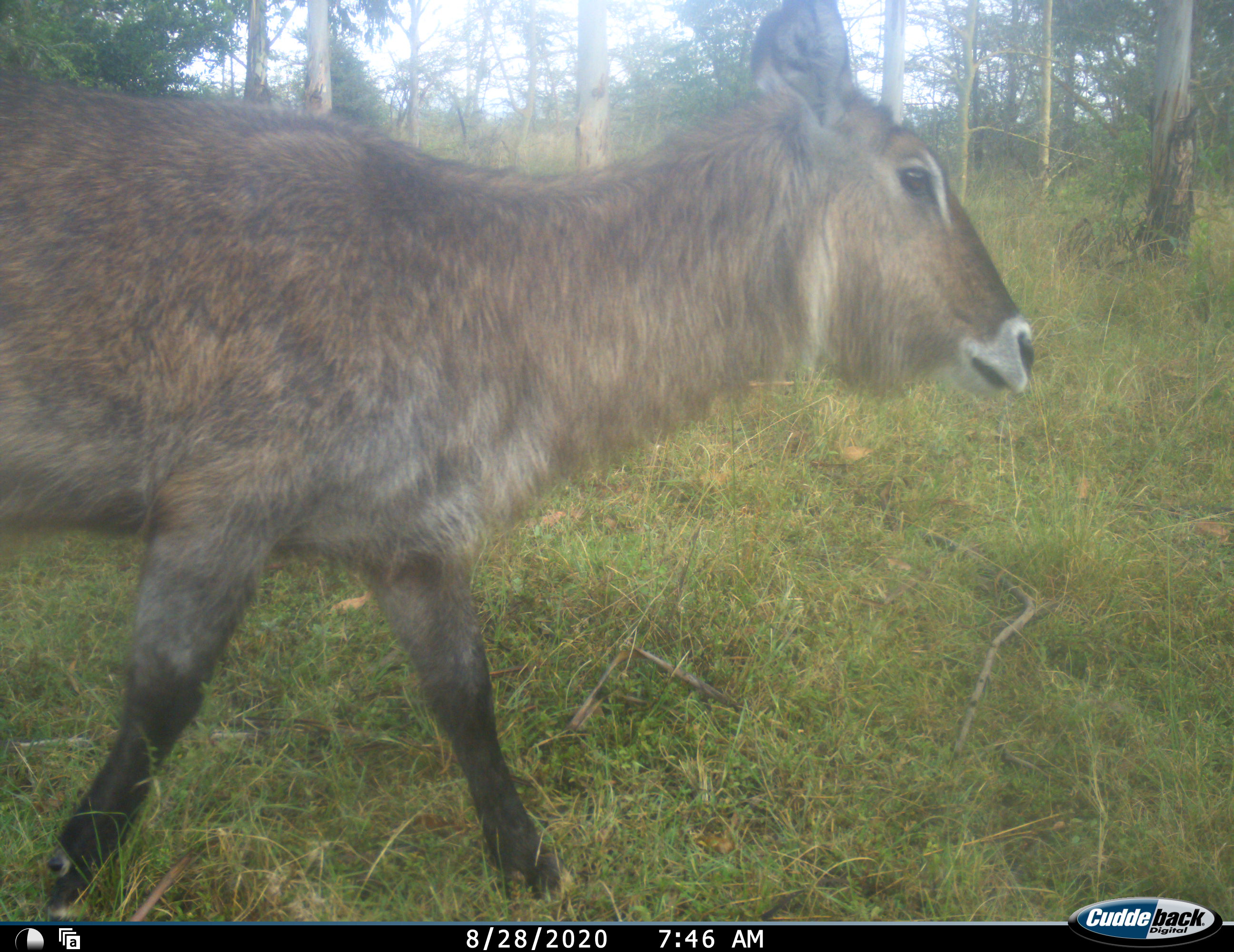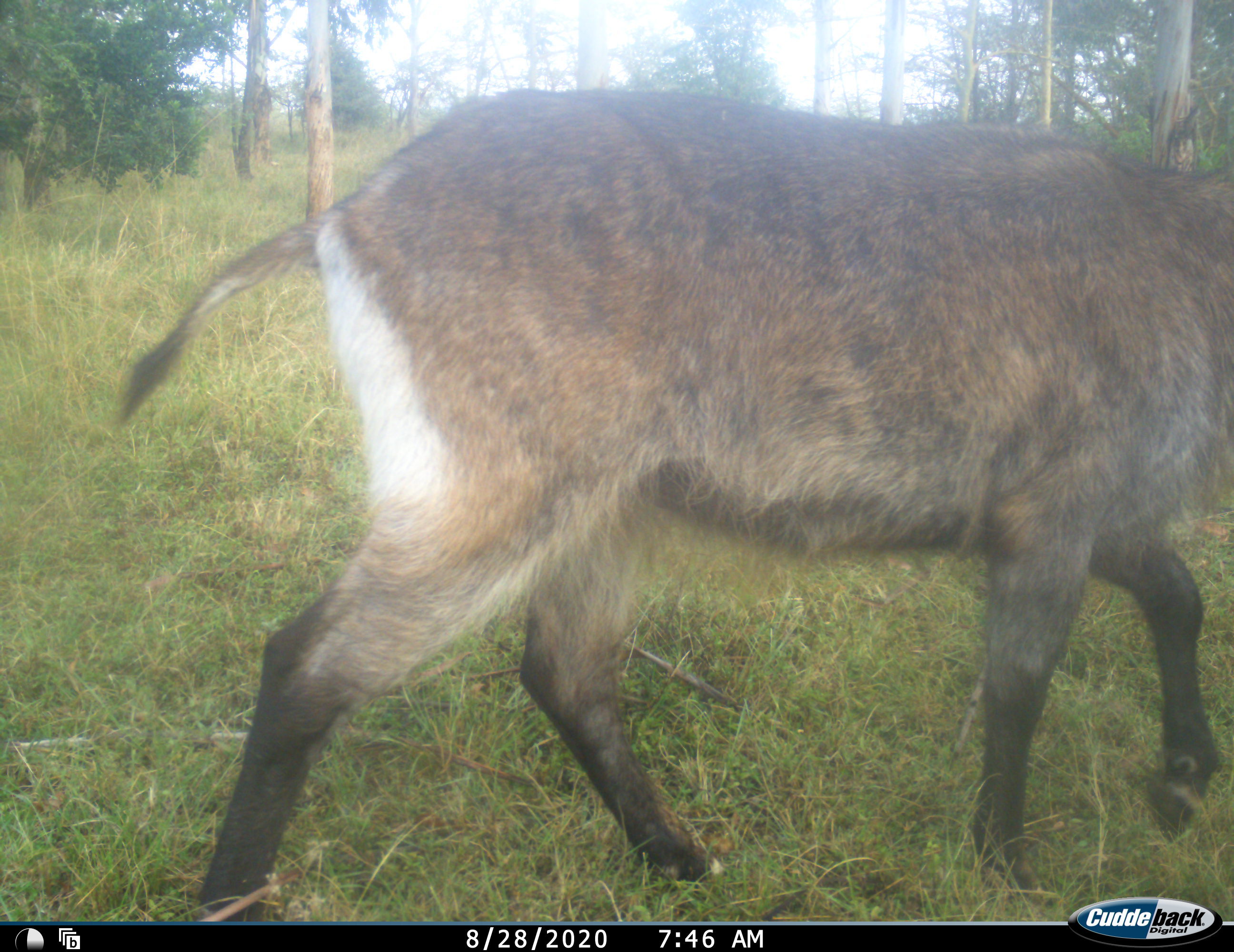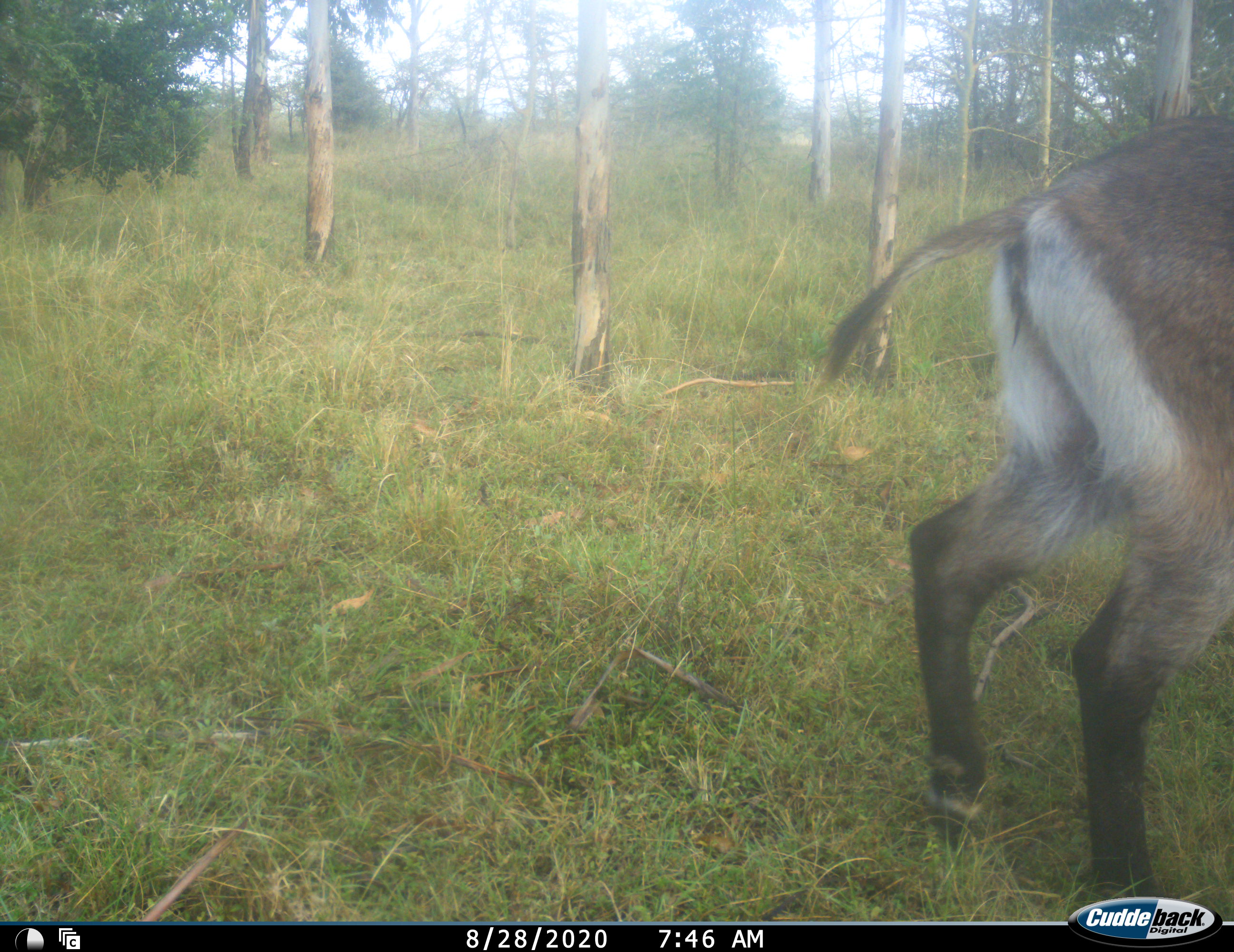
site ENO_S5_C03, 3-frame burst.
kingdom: Animalia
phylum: Chordata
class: Mammalia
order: Artiodactyla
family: Bovidae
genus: Kobus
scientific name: Kobus ellipsiprymnus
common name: waterbuck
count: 1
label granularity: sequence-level